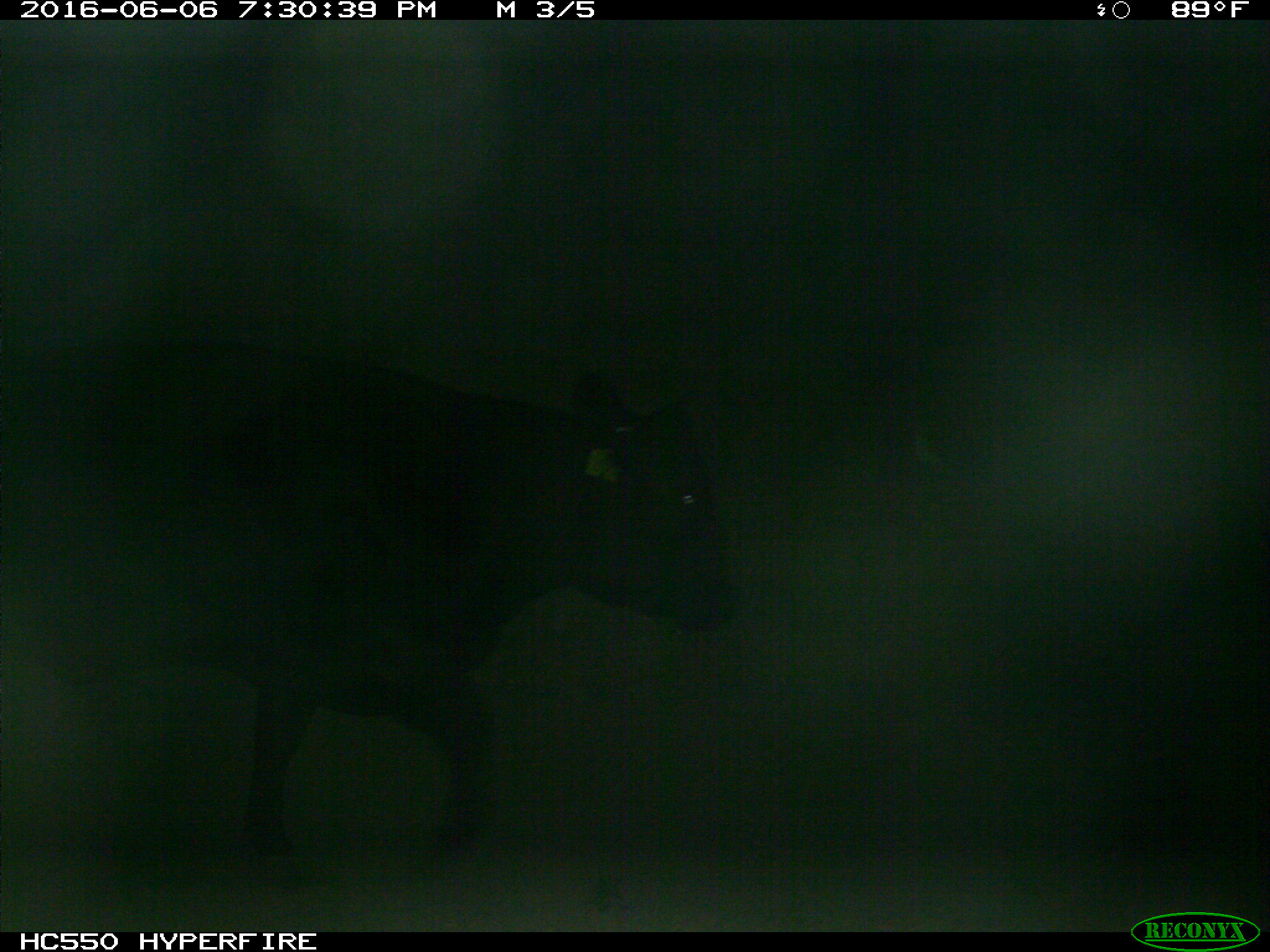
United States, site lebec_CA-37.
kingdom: Animalia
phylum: Chordata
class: Mammalia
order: Artiodactyla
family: Bovidae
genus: Bos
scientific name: Bos taurus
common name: domestic cow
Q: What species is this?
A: Bos taurus (domestic cow).